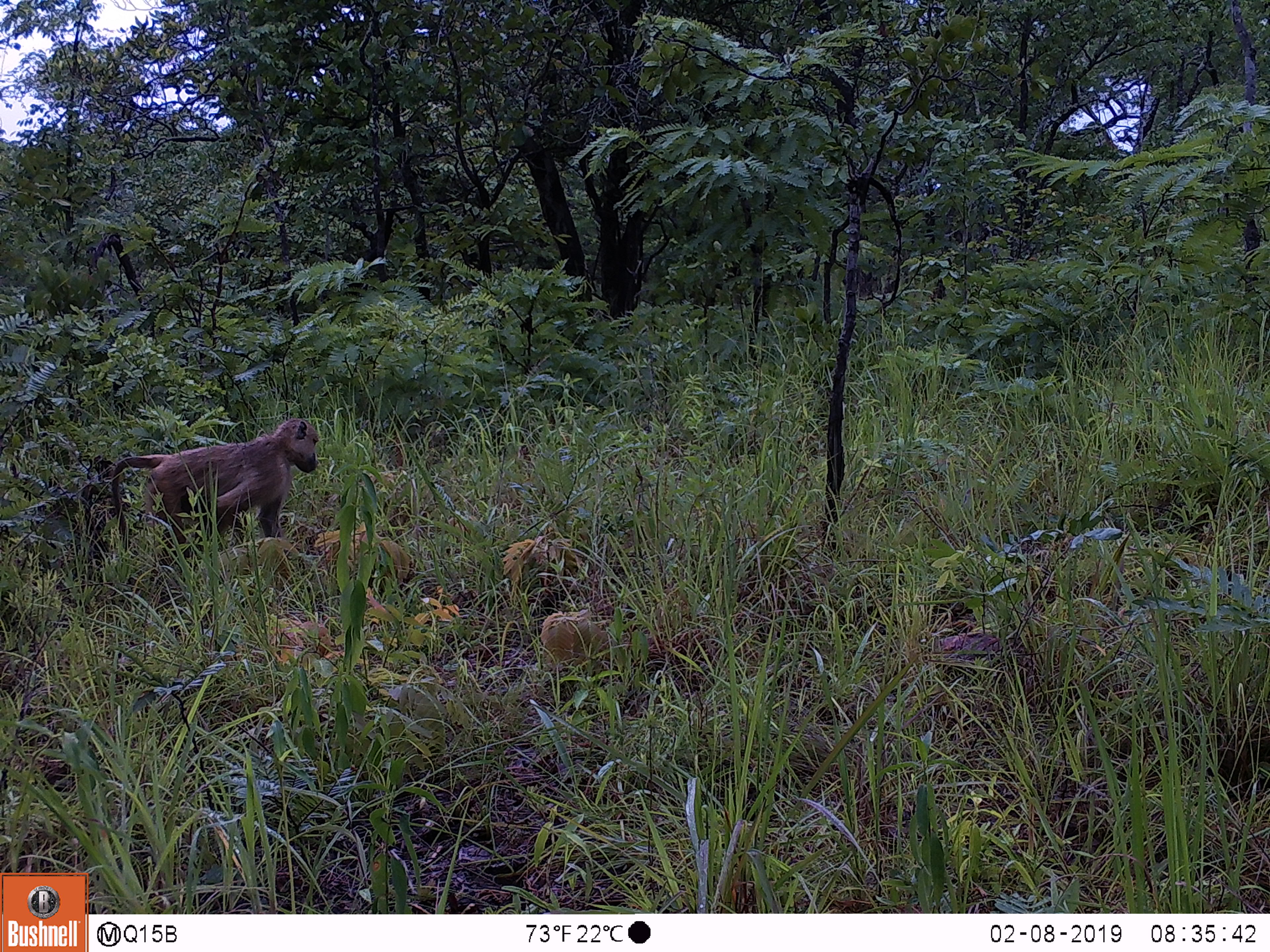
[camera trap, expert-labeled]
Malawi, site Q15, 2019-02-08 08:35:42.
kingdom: Animalia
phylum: Chordata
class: Mammalia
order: Primates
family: Cercopithecidae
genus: Papio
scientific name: Papio cynocephalus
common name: yellow baboon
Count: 1.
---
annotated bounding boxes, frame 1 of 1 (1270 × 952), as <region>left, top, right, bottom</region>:
yellow baboon: <region>101, 413, 330, 570</region>